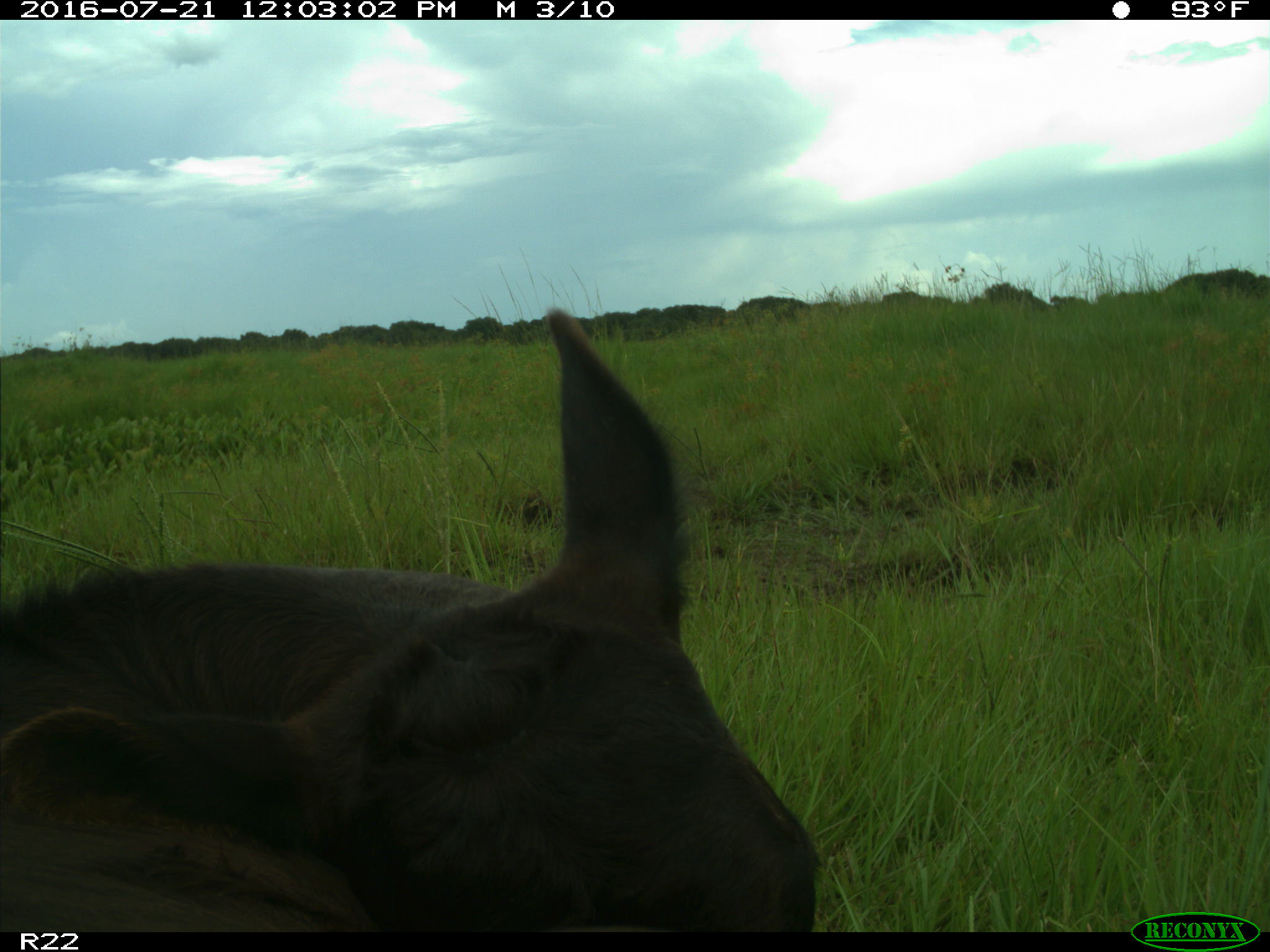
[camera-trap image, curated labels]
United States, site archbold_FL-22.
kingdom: Animalia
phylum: Chordata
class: Mammalia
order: Artiodactyla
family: Bovidae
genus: Bos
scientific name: Bos taurus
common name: domestic cow